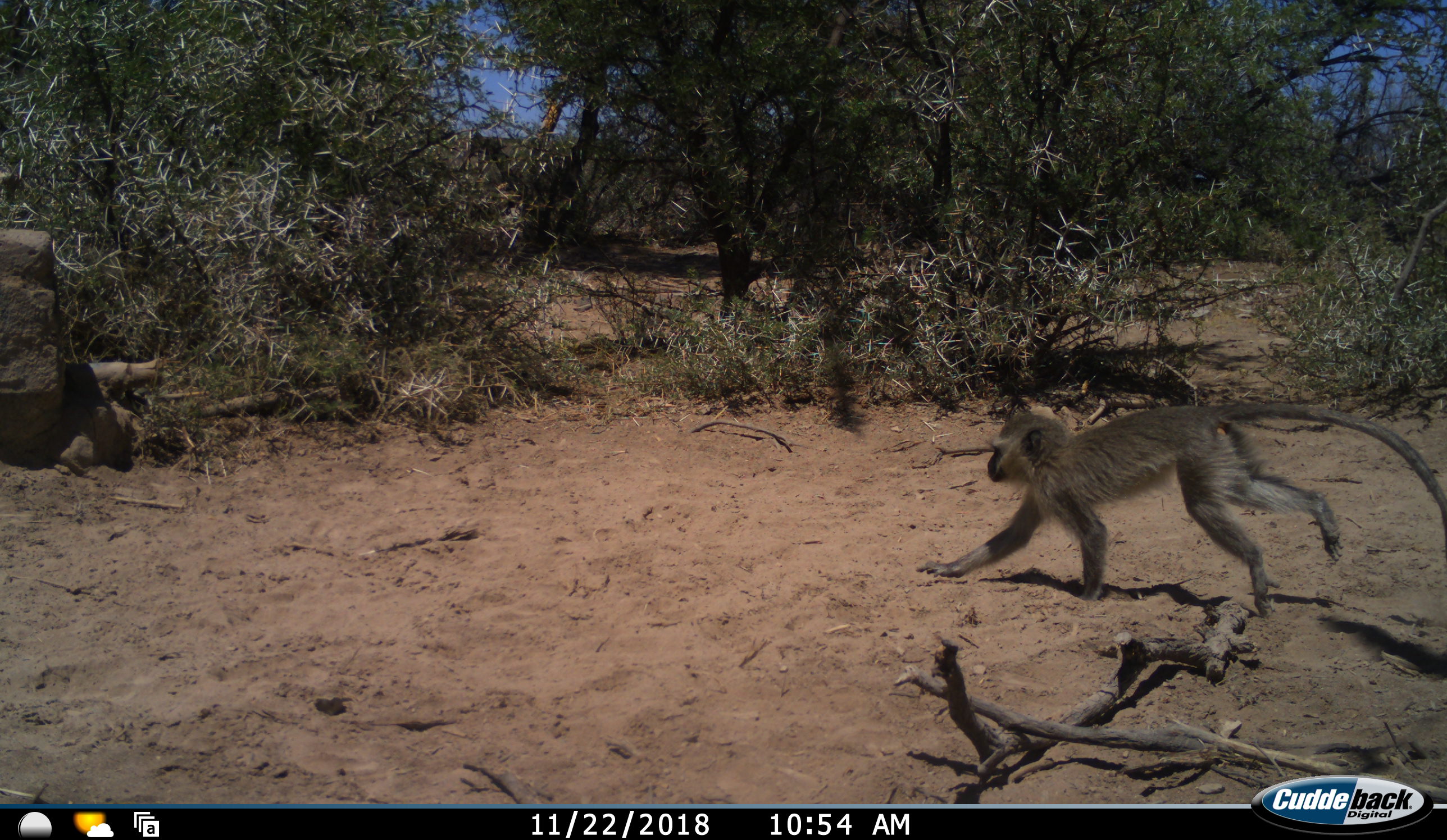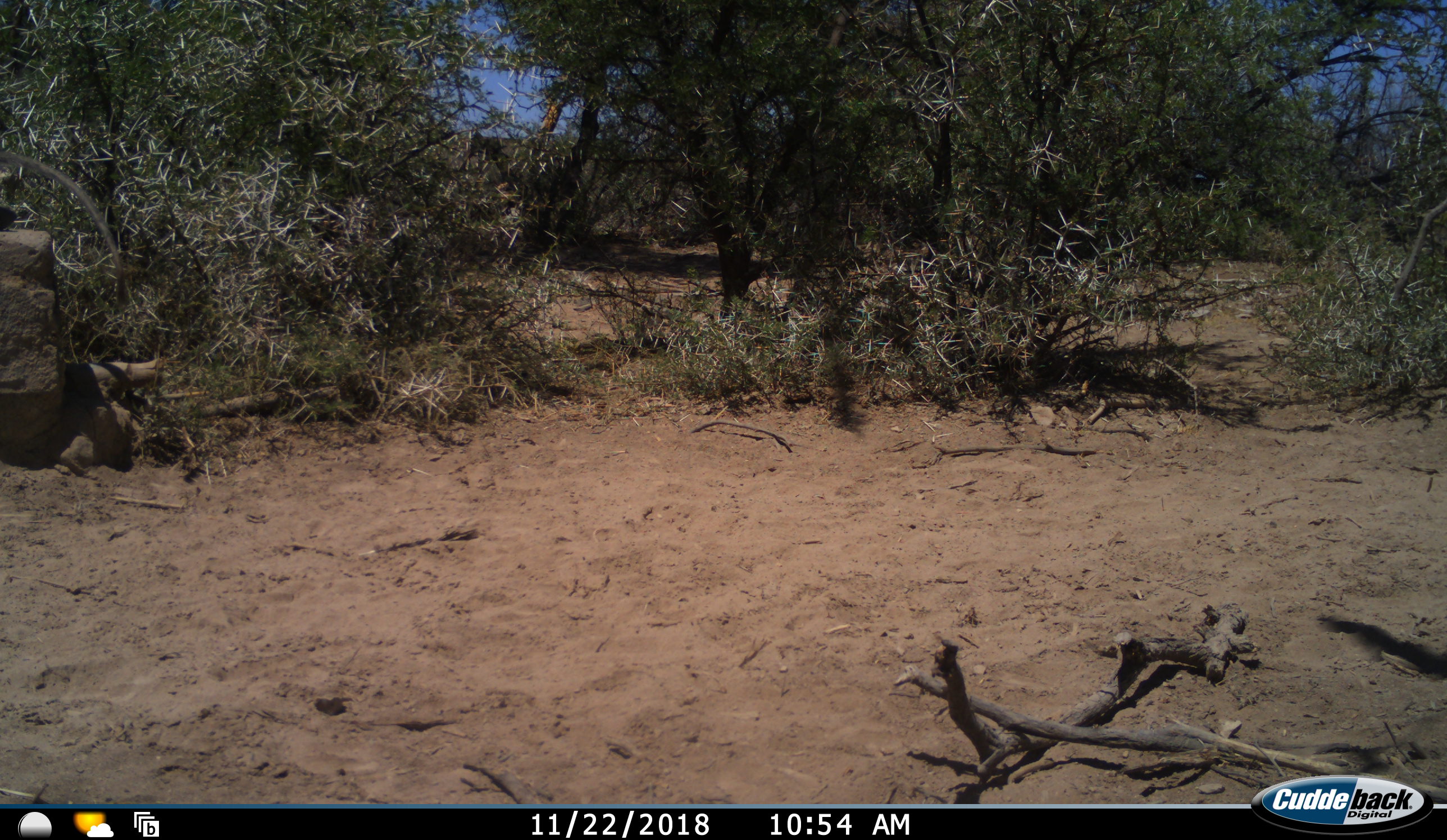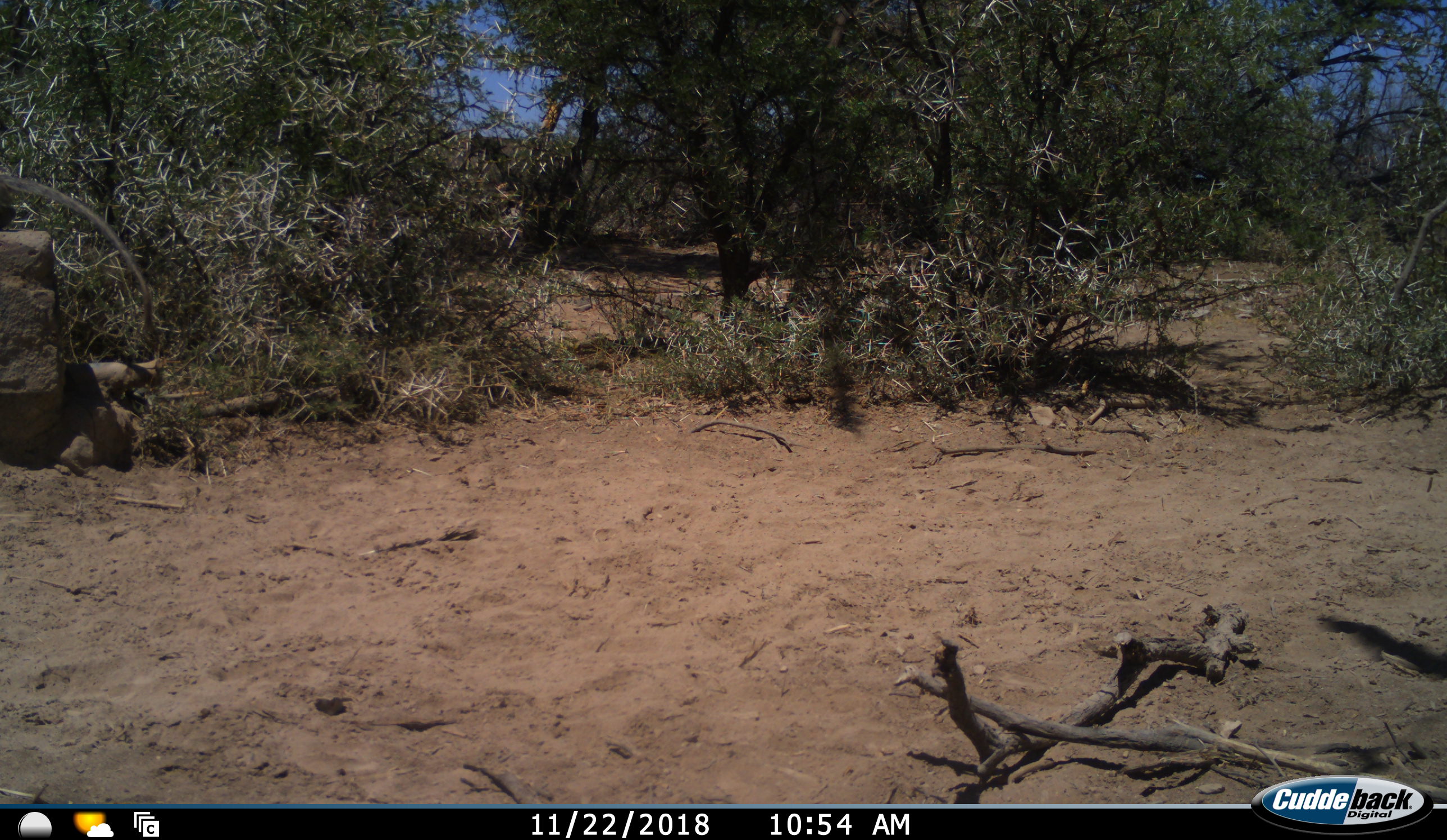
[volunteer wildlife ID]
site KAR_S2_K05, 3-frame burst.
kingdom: Animalia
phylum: Chordata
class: Mammalia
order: Primates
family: Cercopithecidae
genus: Chlorocebus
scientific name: Chlorocebus pygerythrus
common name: vervet monkey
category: monkeyvervet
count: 1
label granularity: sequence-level